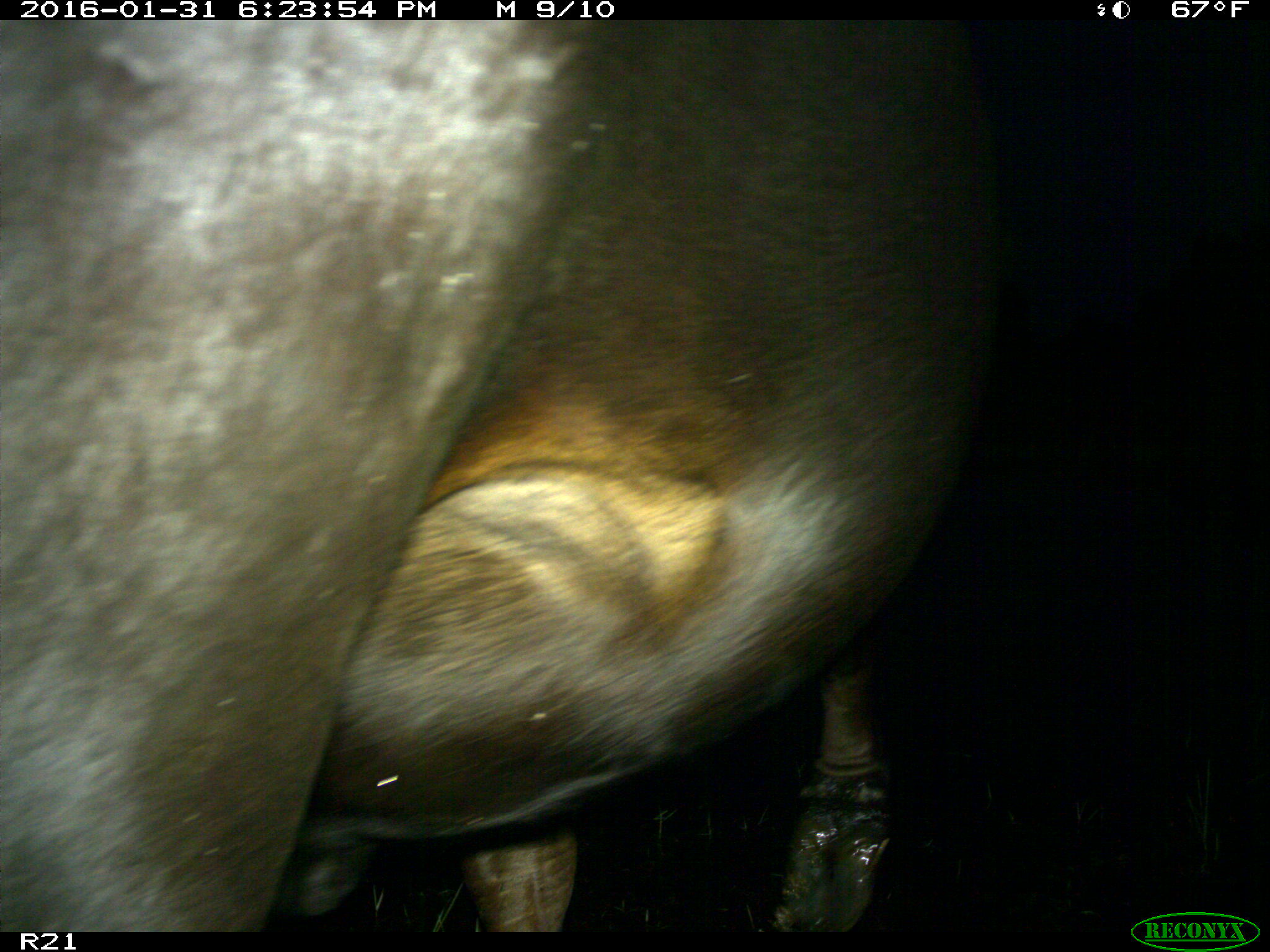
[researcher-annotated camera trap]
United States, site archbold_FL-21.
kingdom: Animalia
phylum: Chordata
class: Mammalia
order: Artiodactyla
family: Bovidae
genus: Bos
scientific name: Bos taurus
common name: domestic cow